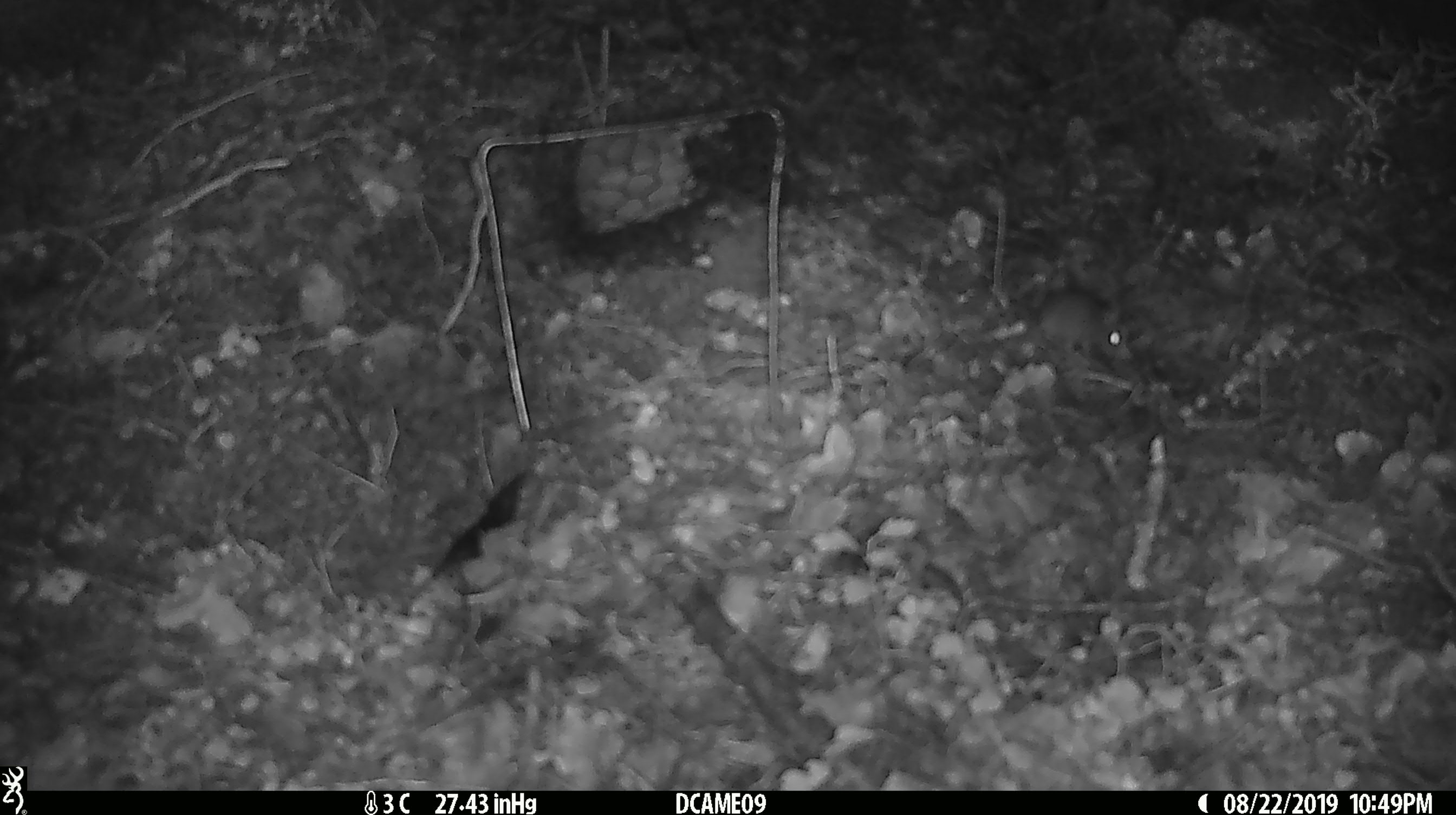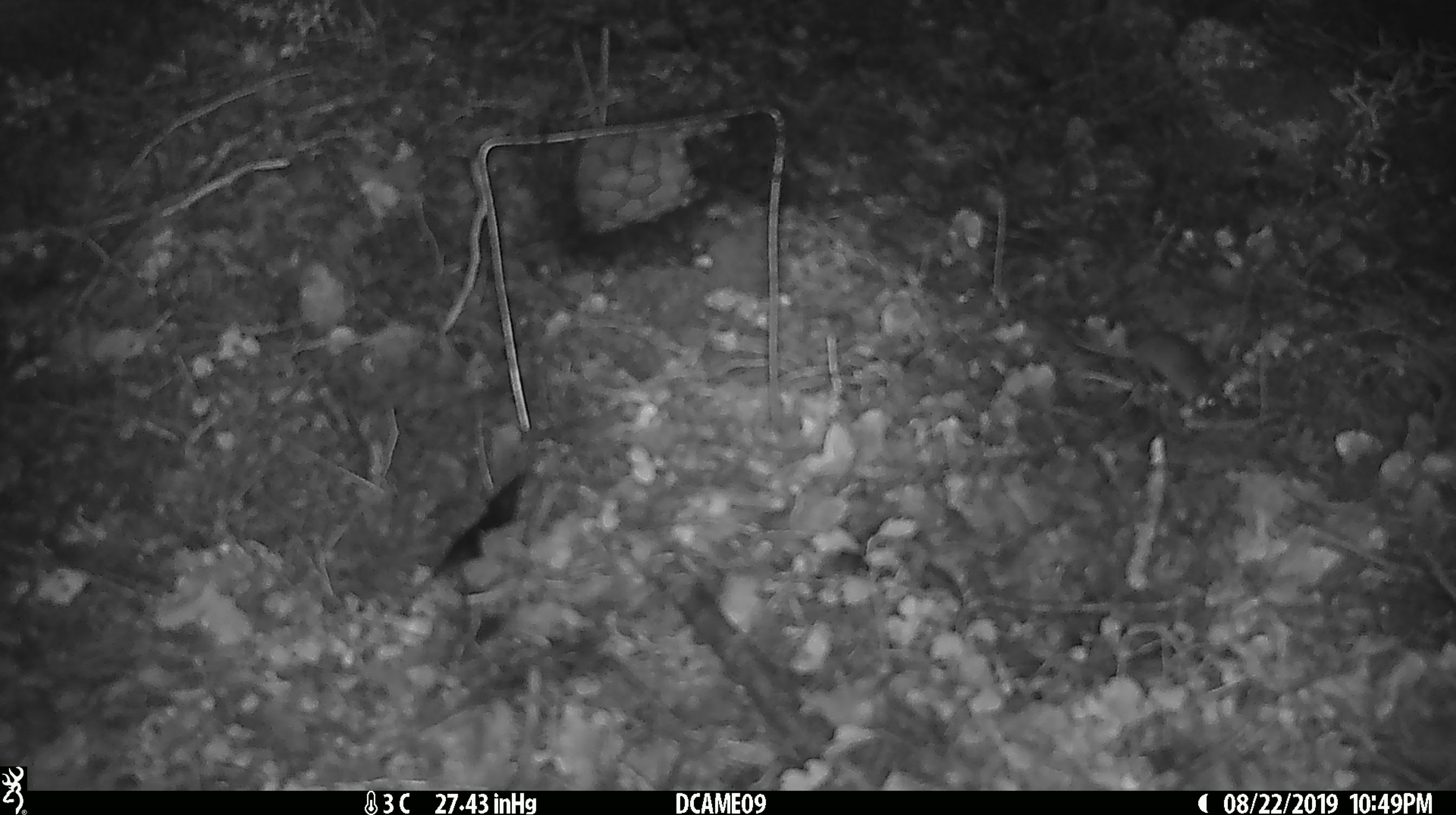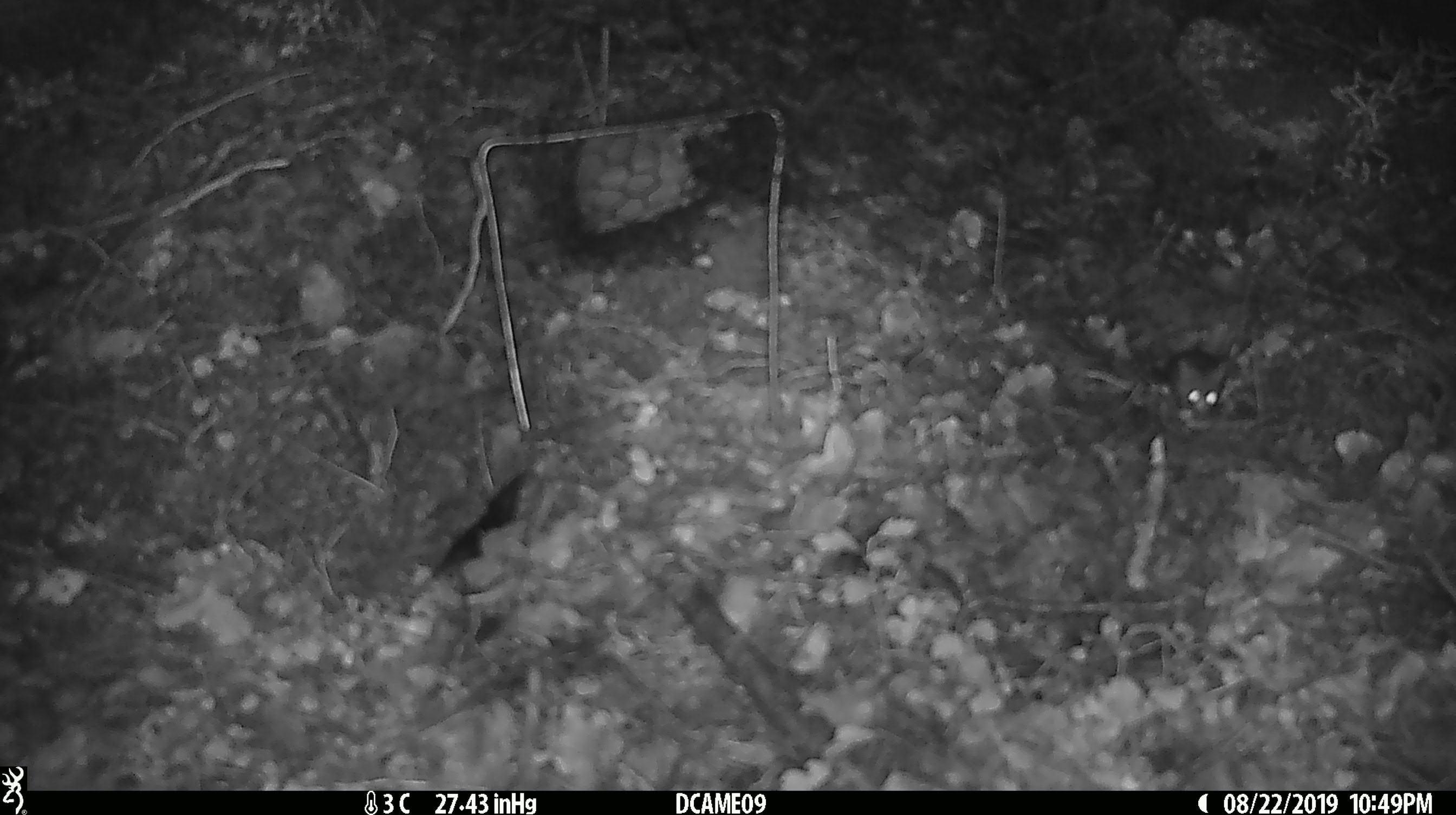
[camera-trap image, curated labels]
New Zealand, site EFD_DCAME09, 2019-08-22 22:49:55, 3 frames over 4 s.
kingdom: Animalia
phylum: Chordata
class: Mammalia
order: Rodentia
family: Muridae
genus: Mus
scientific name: Mus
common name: mouse